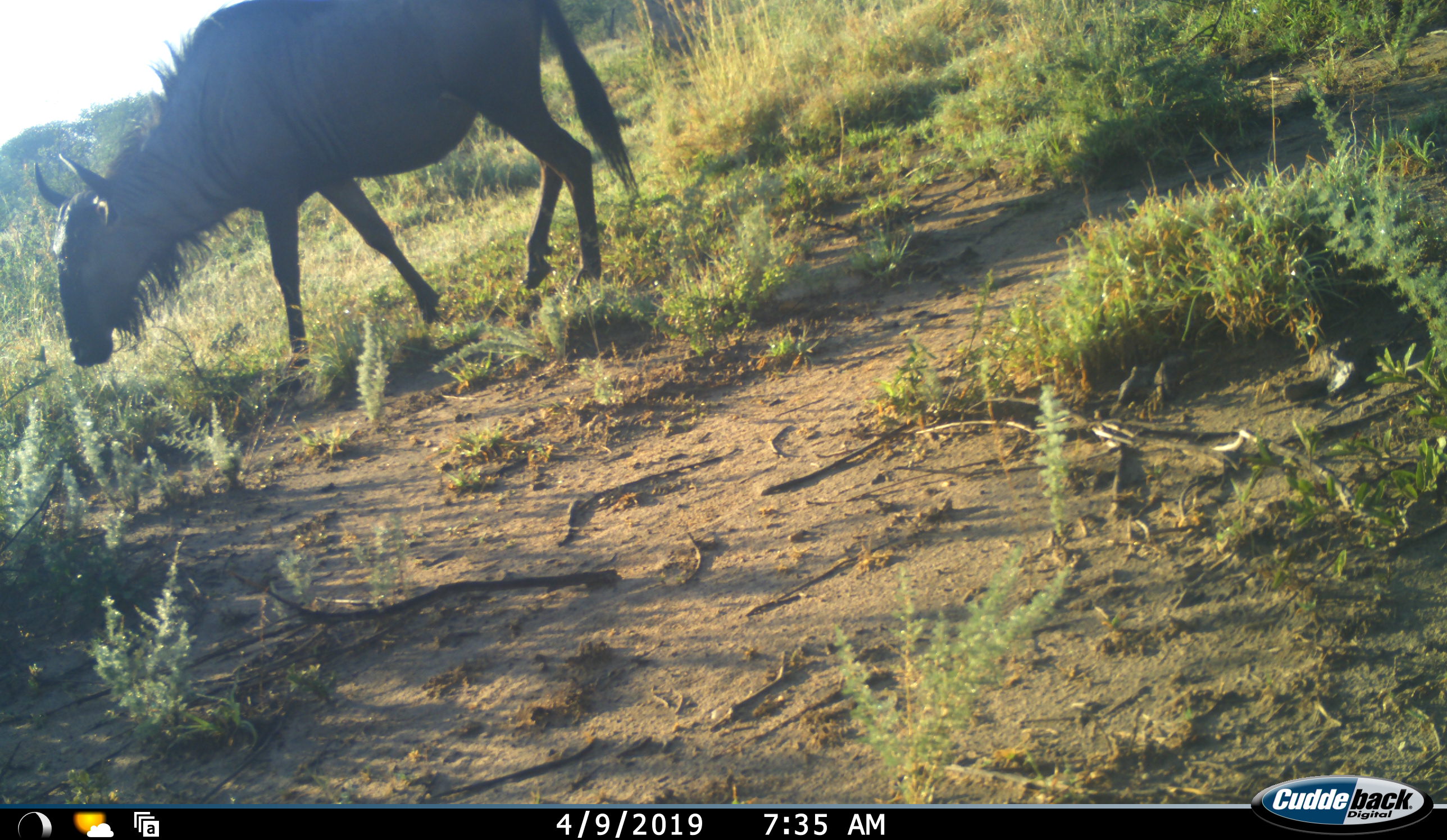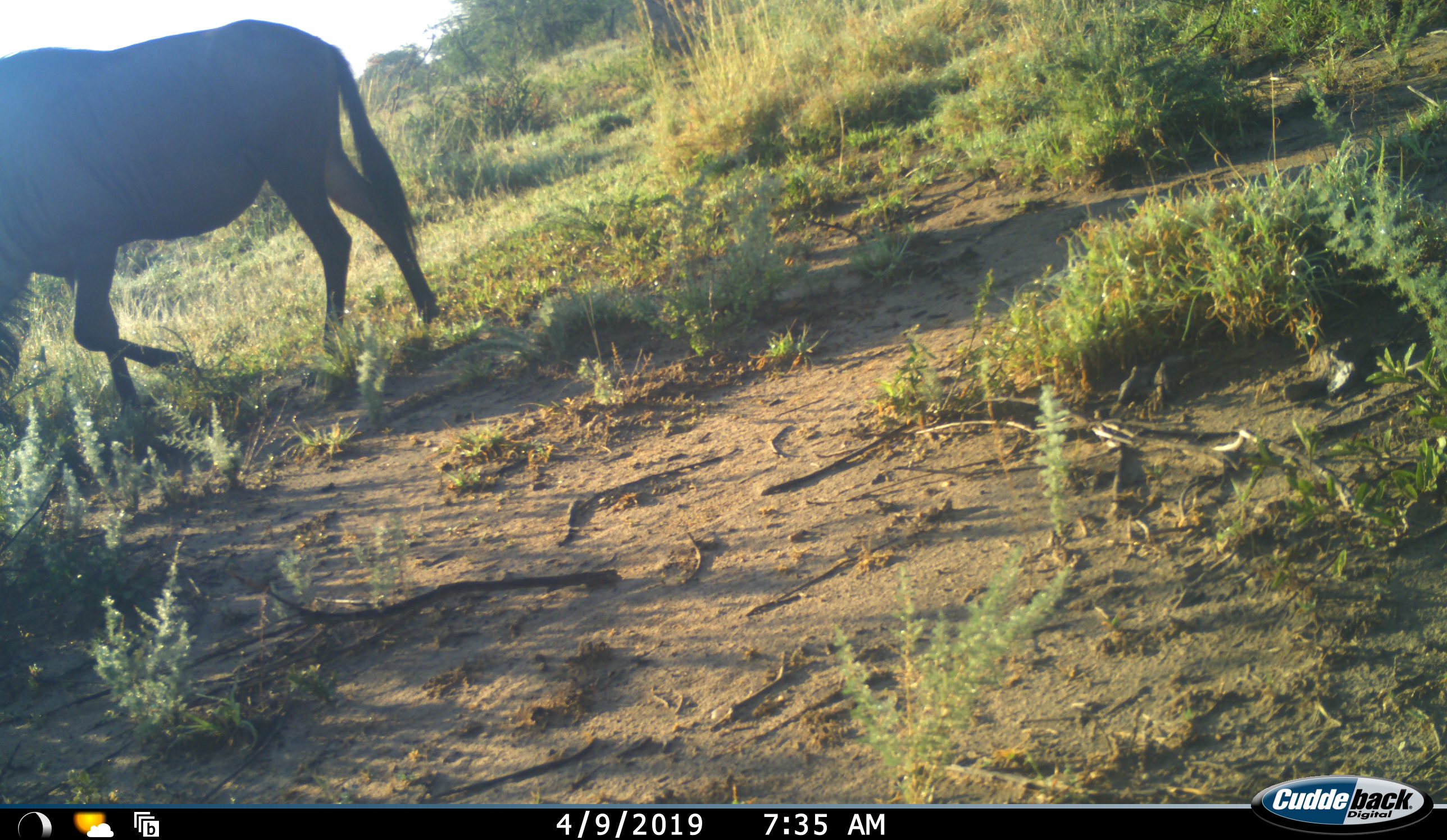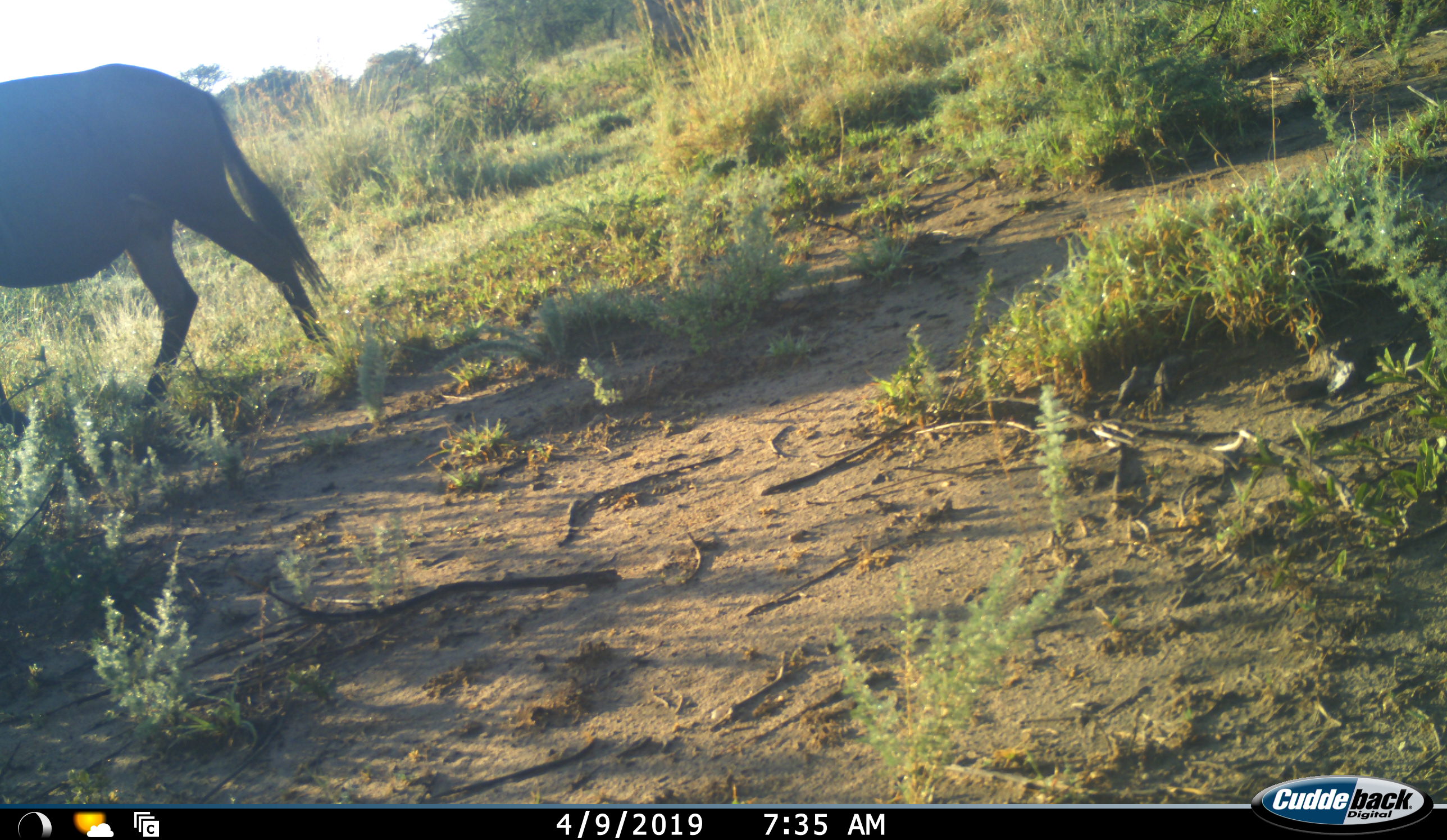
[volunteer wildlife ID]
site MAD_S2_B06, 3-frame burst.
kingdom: Animalia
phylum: Chordata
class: Mammalia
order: Artiodactyla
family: Bovidae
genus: Connochaetes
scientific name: Connochaetes taurinus taurinus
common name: blue wildebeest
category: wildebeestblue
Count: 1.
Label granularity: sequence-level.